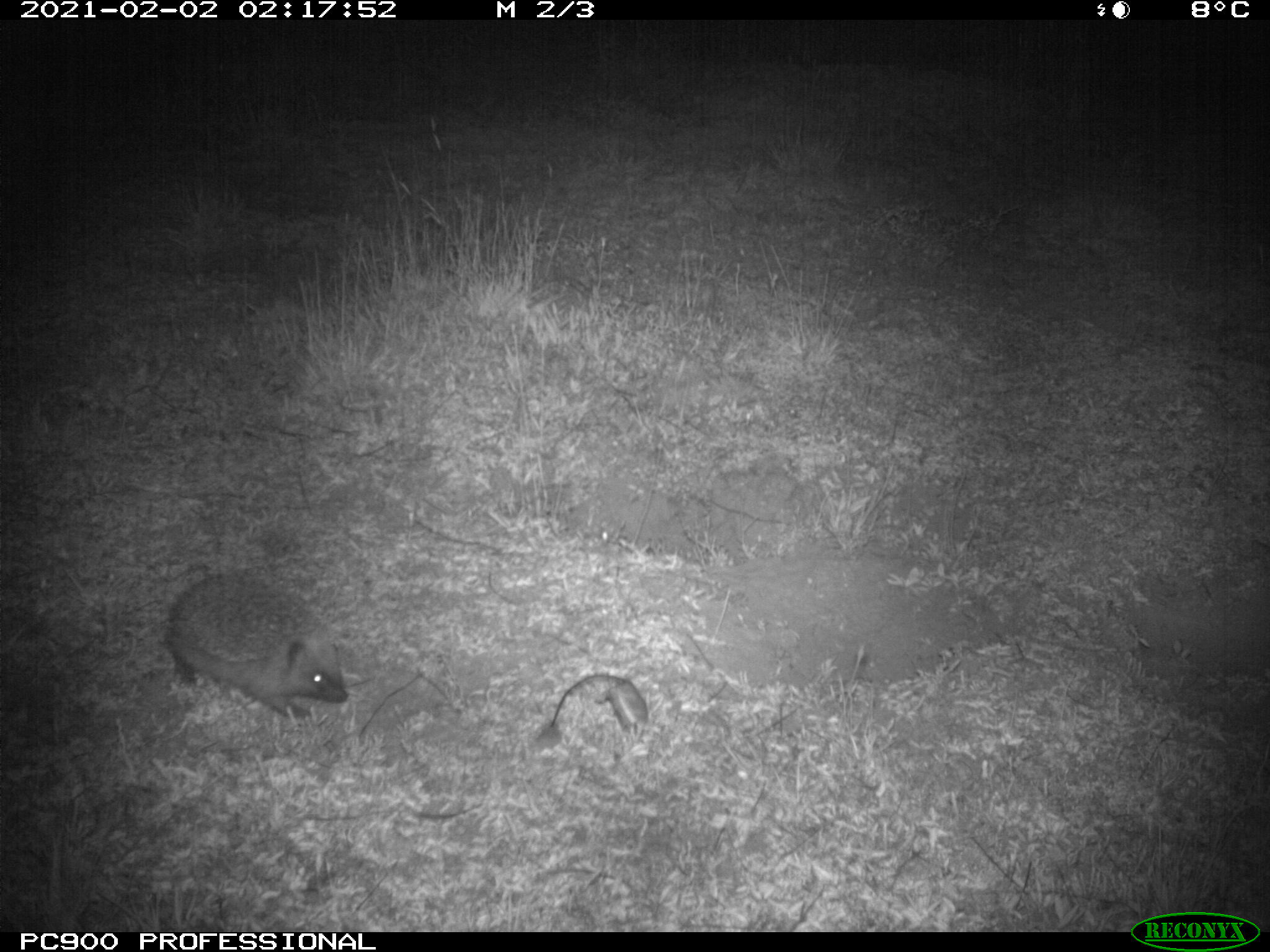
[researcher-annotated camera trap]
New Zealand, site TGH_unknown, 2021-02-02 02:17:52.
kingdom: Animalia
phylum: Chordata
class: Mammalia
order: Eulipotyphla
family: Erinaceidae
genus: Erinaceus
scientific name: Erinaceus europaeus europaeus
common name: european hedgehog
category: hedgehog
Hedgehog (european hedgehog) (Erinaceus europaeus europaeus).